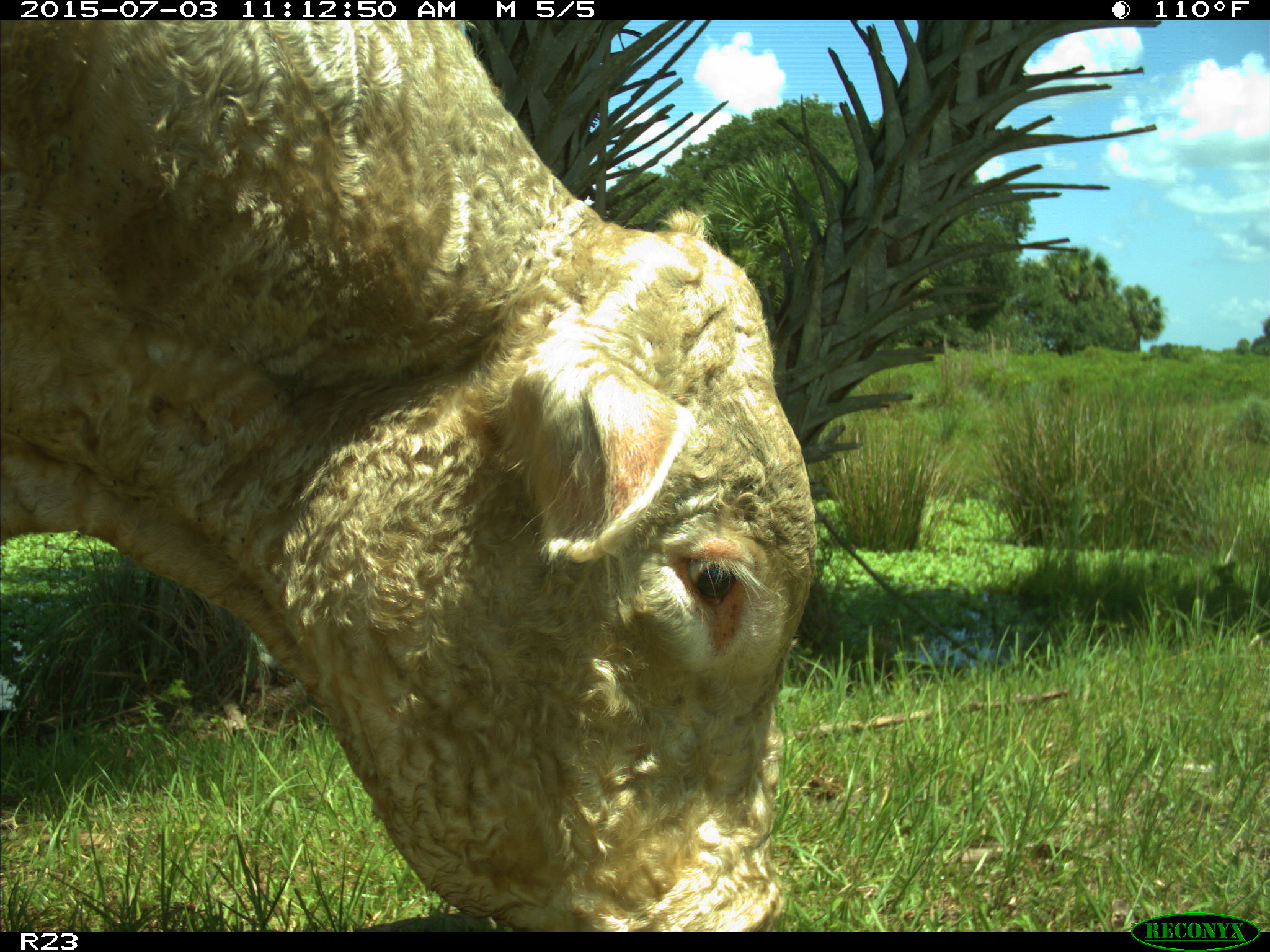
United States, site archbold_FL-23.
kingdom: Animalia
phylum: Chordata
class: Mammalia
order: Artiodactyla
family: Bovidae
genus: Bos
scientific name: Bos taurus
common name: domestic cow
Bos taurus (domestic cow).